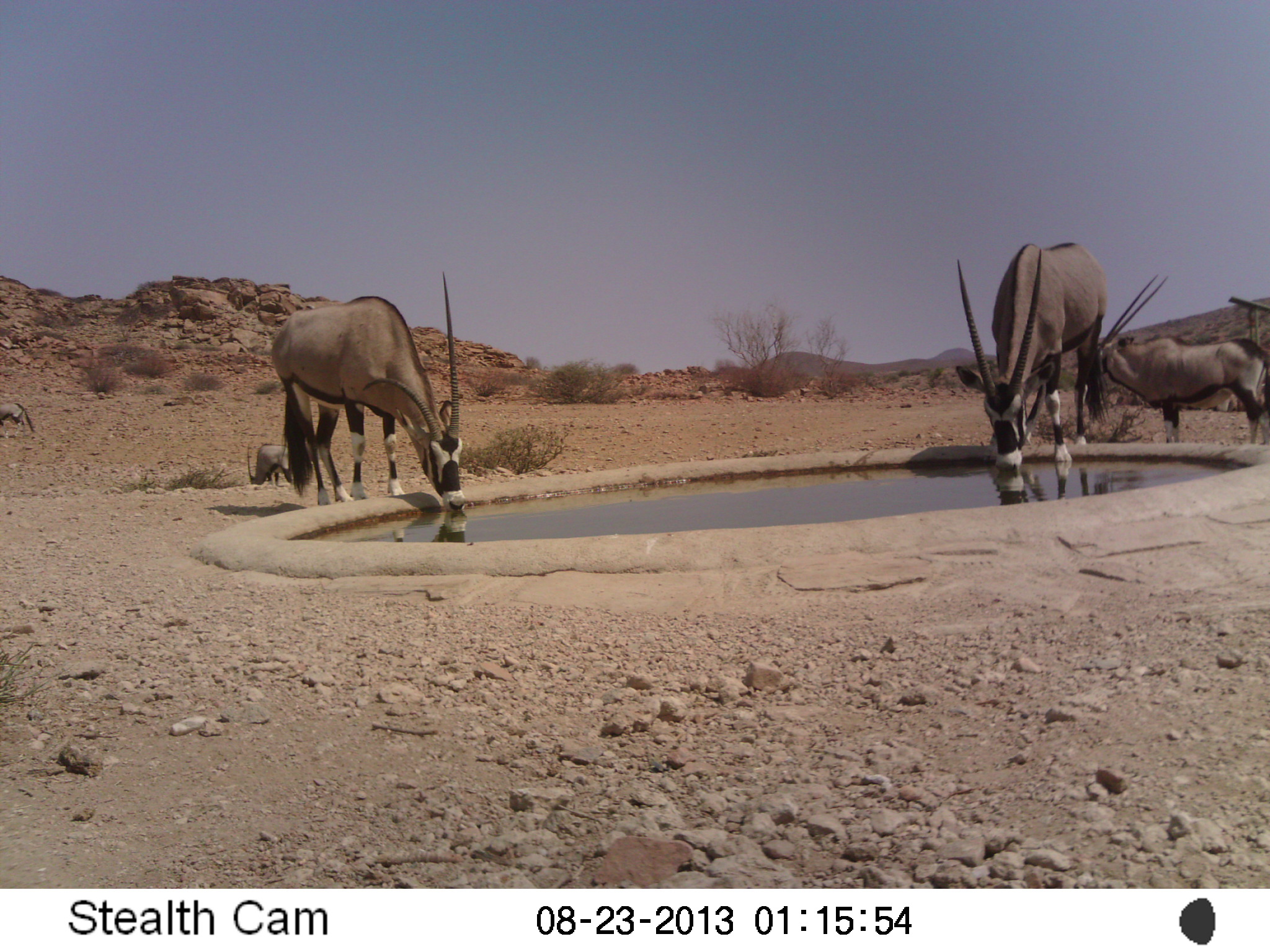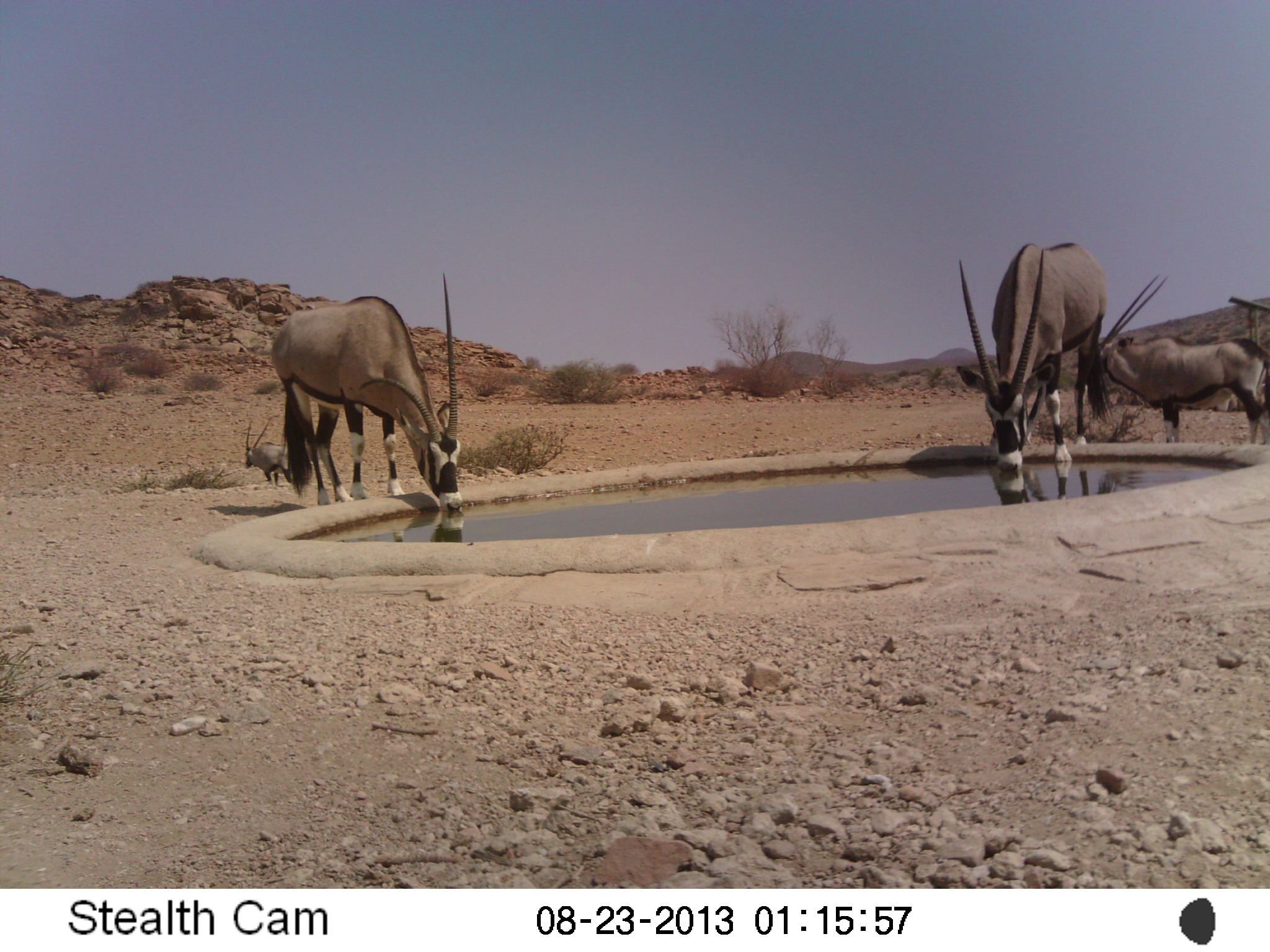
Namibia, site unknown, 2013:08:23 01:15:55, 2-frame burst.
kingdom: Animalia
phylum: Chordata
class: Mammalia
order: Artiodactyla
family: Bovidae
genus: Oryx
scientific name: Oryx gazella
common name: gemsbok